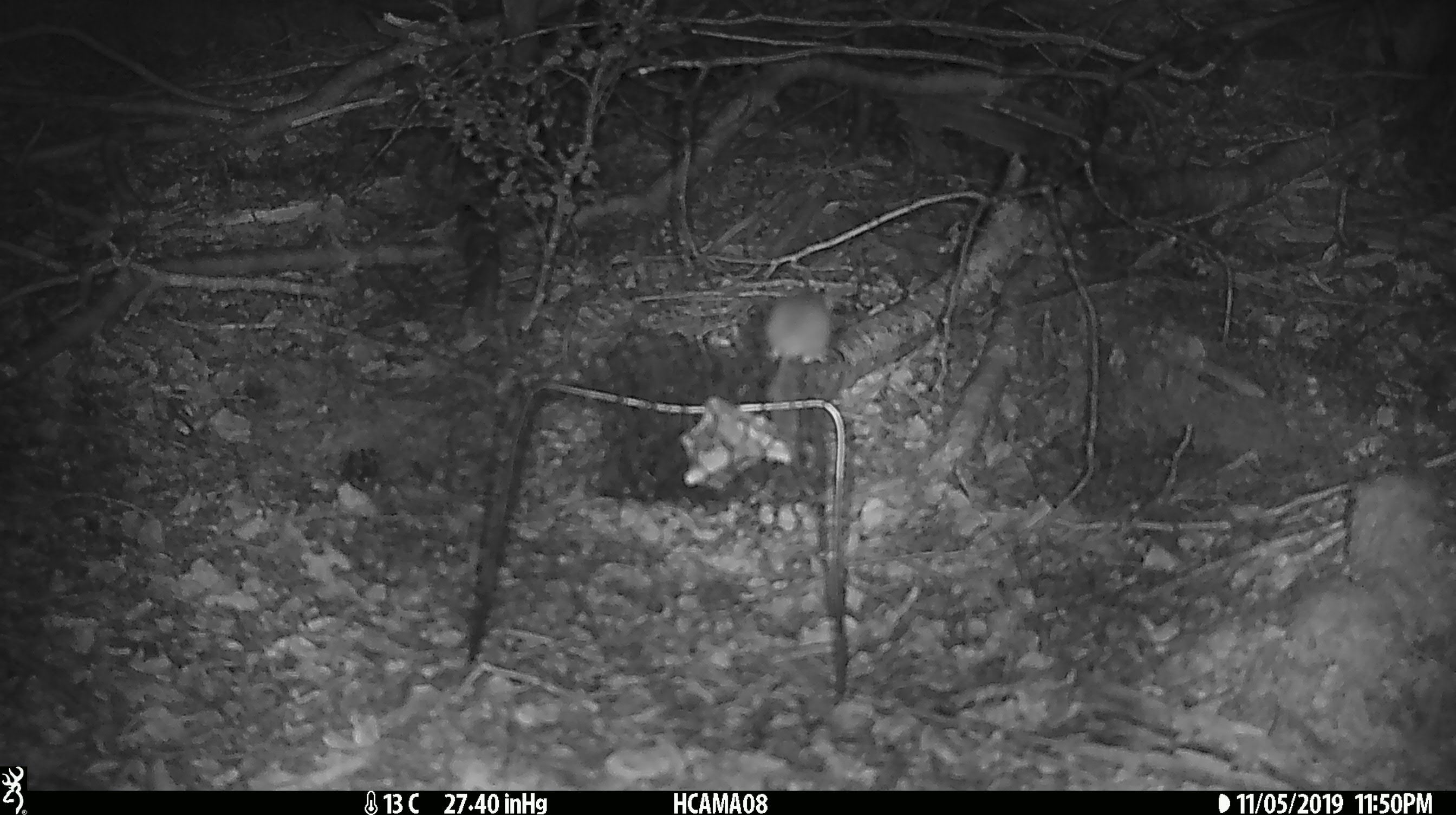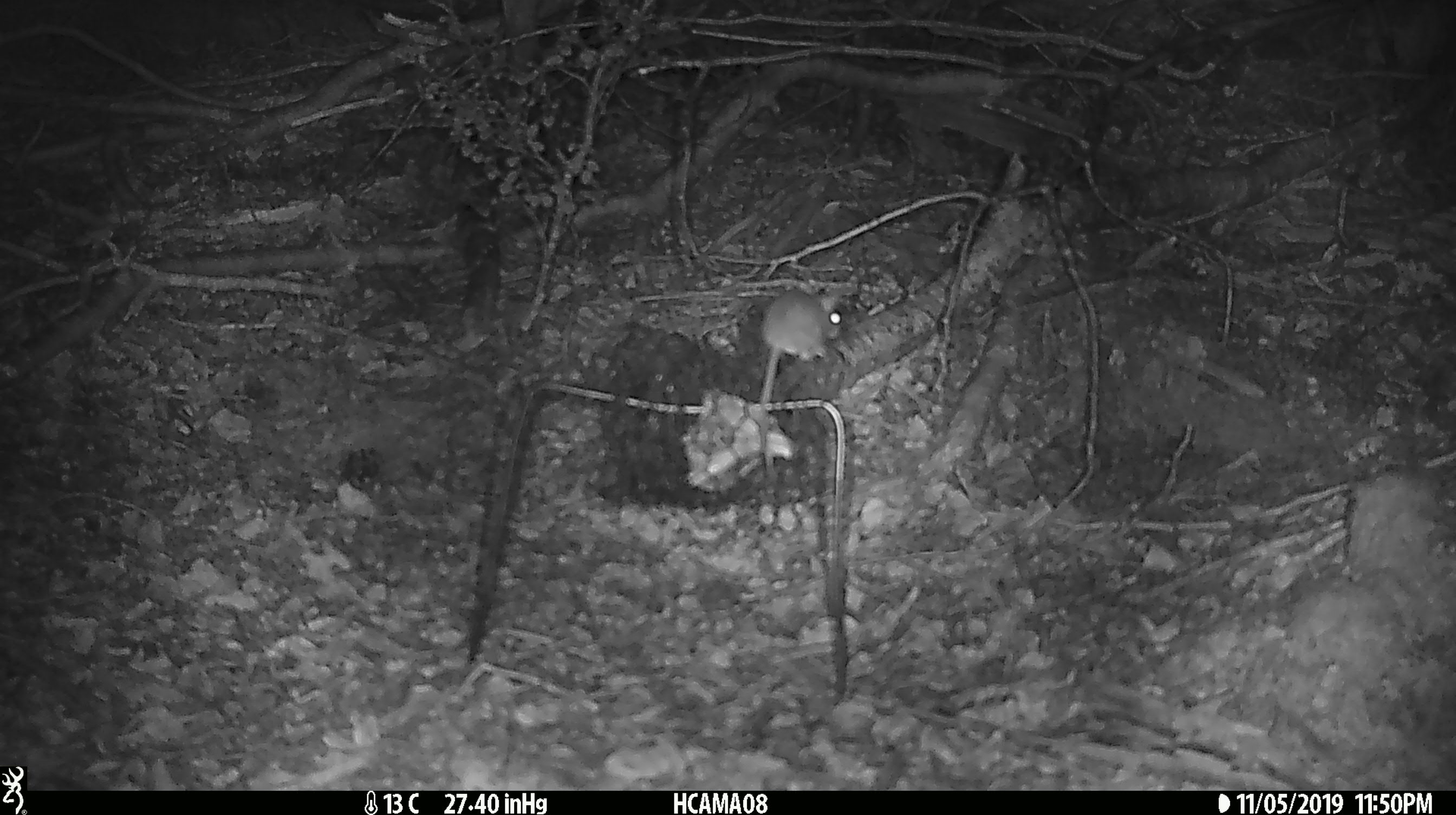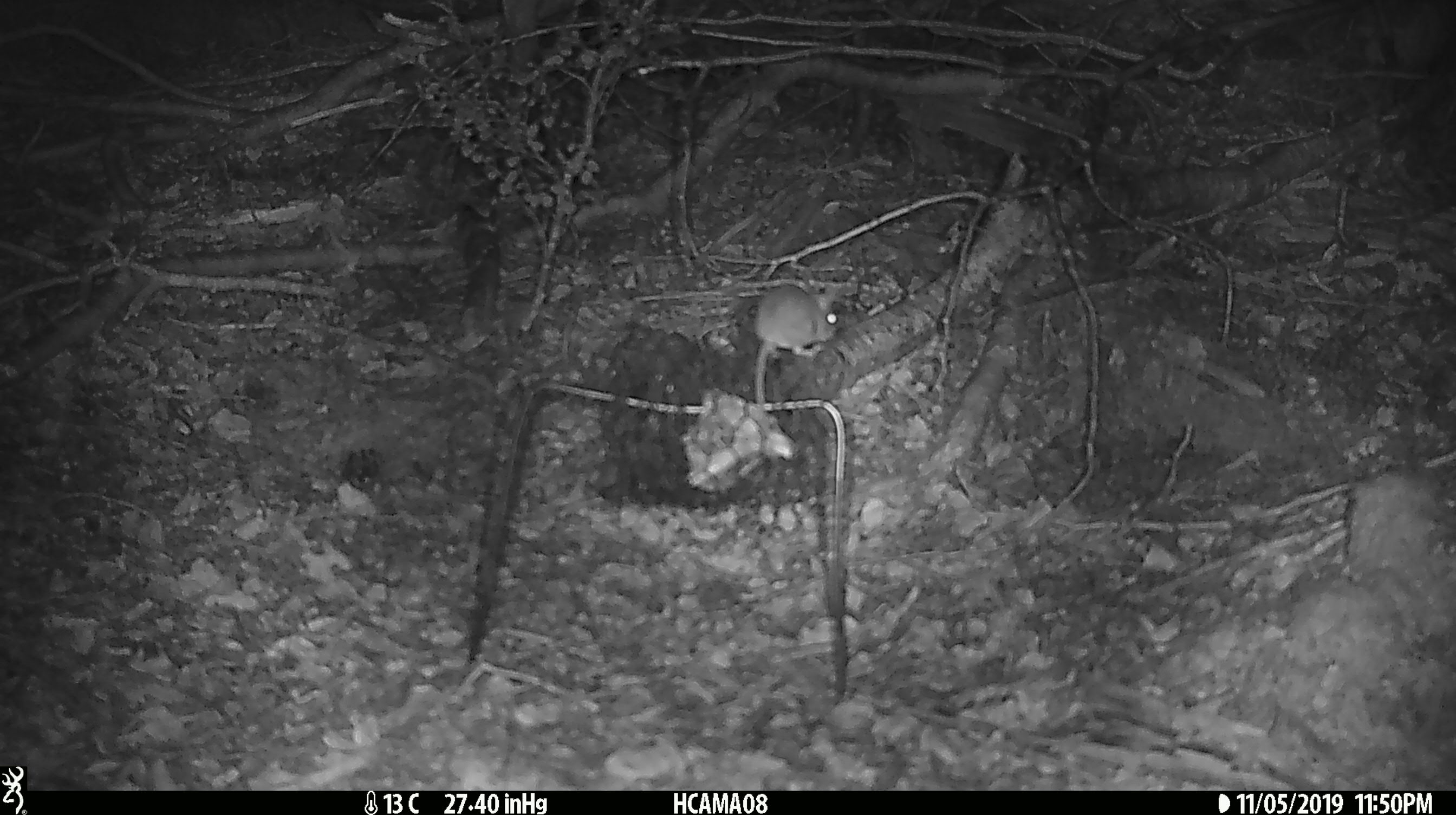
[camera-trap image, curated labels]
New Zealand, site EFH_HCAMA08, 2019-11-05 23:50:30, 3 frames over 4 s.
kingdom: Animalia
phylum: Chordata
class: Mammalia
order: Rodentia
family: Muridae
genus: Mus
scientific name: Mus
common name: mouse